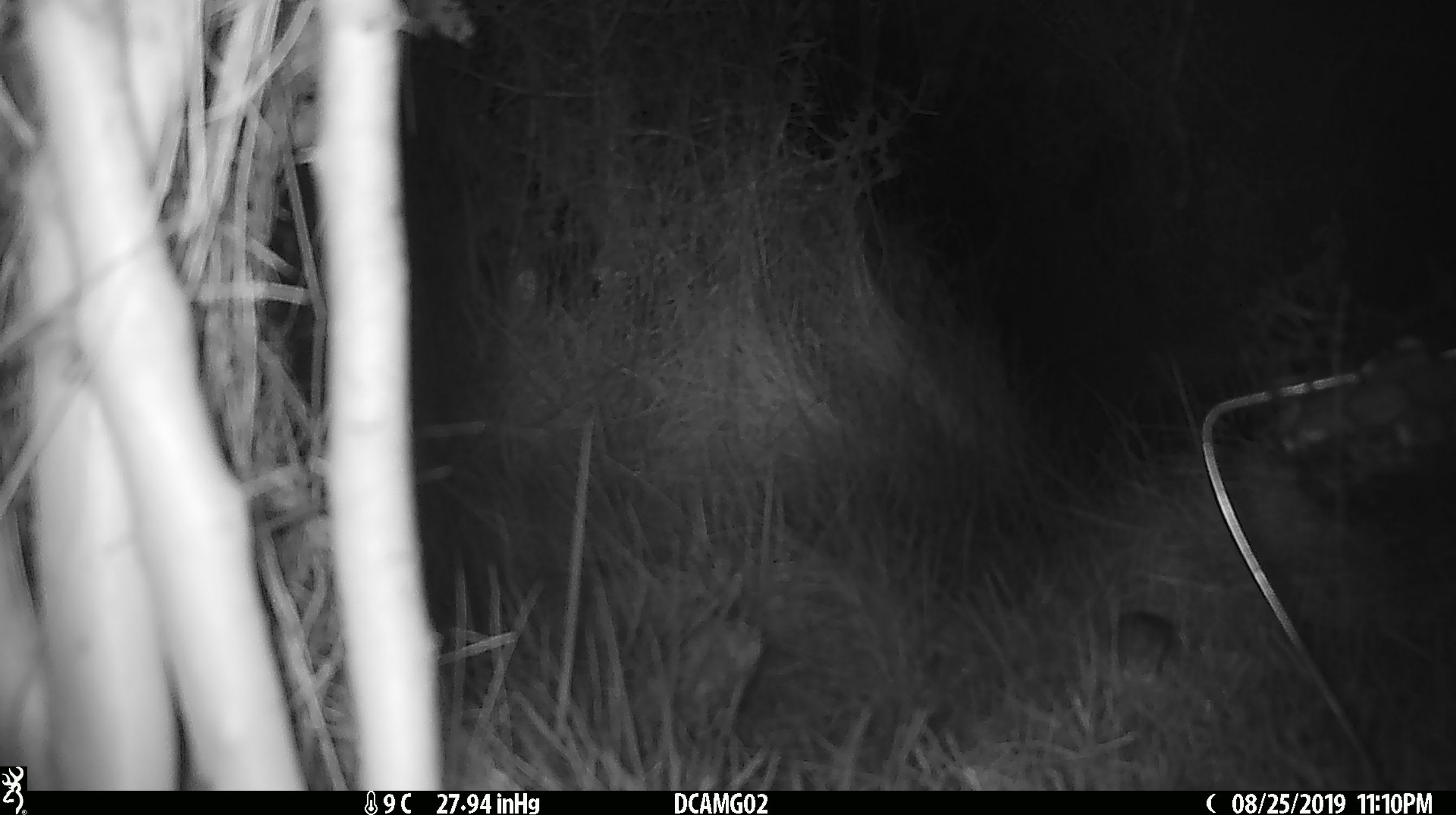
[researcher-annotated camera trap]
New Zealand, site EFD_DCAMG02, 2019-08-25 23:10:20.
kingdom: Animalia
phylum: Chordata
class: Mammalia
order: Rodentia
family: Muridae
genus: Mus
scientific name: Mus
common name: mouse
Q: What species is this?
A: Mouse (Mus).